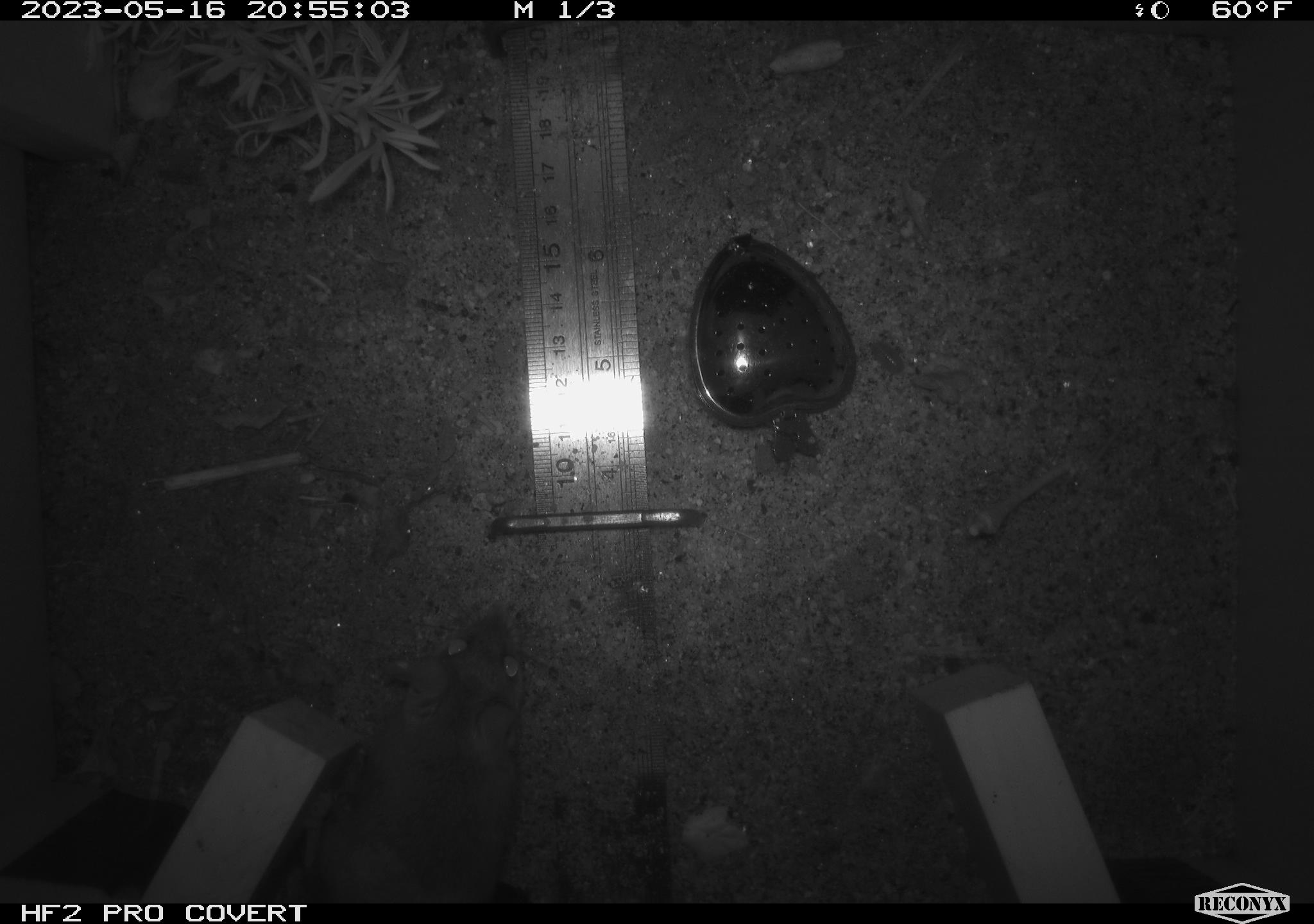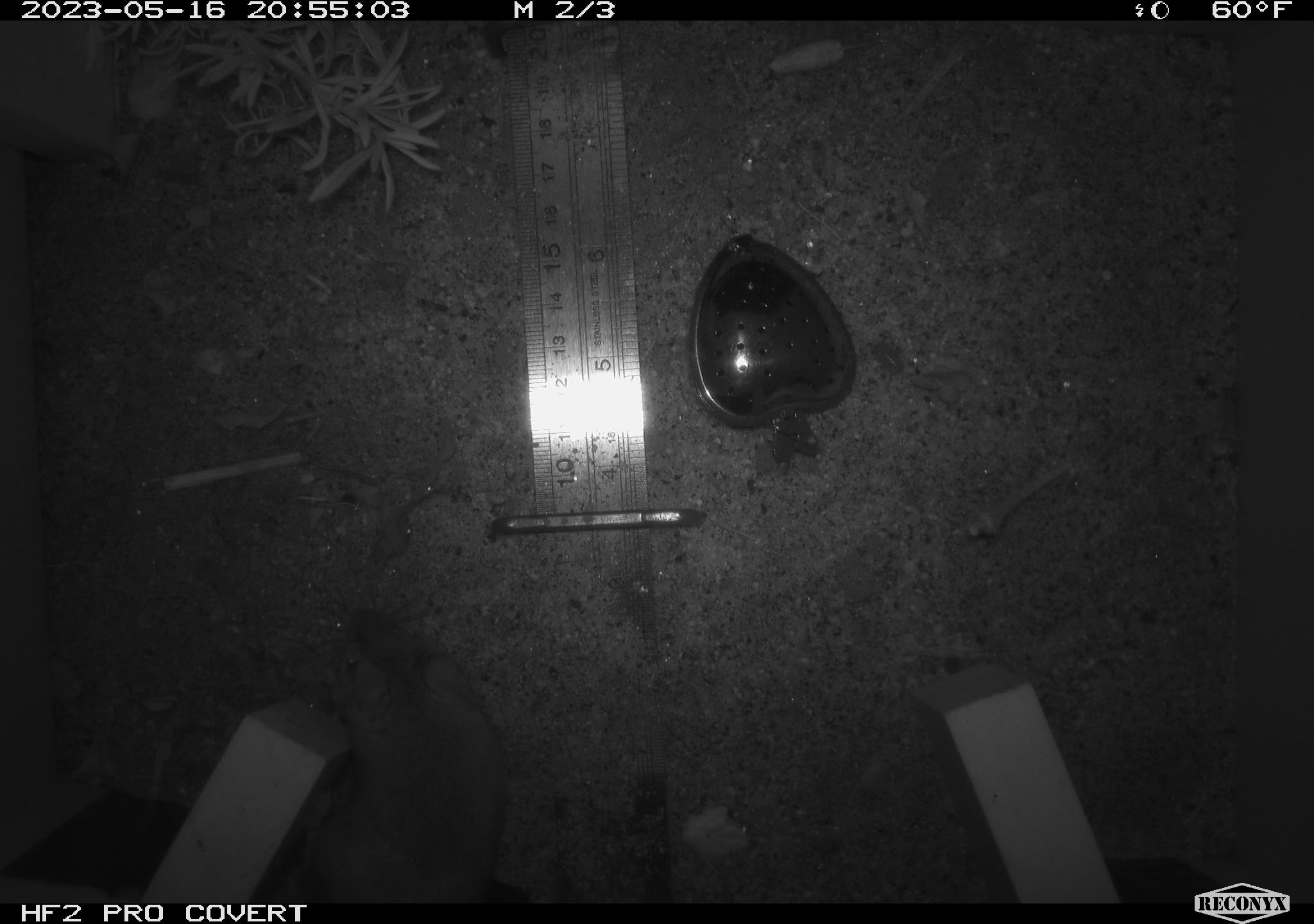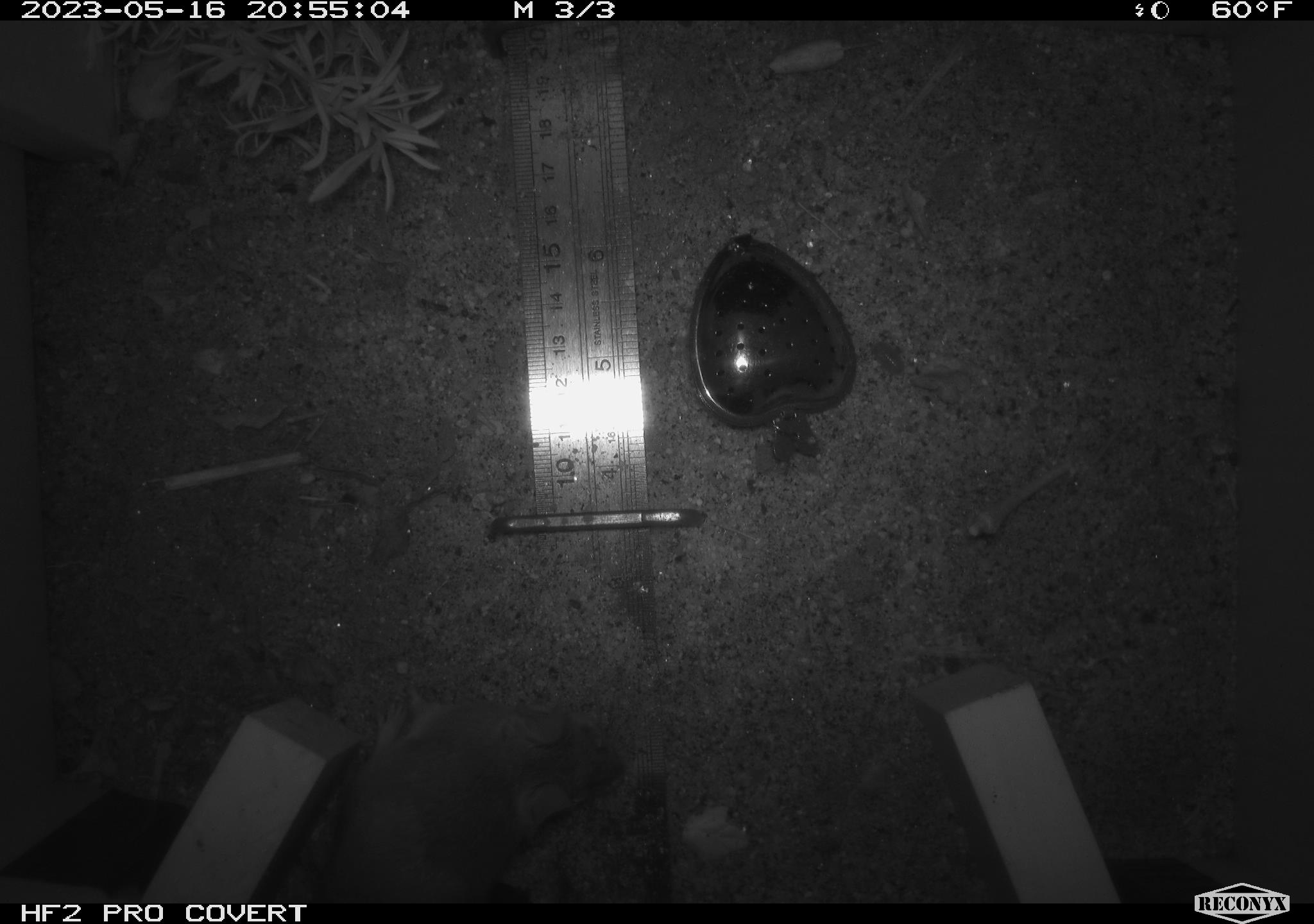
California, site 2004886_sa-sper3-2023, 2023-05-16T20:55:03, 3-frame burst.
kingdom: Animalia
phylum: Chordata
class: Mammalia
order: Rodentia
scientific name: Rodentia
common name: mouse species